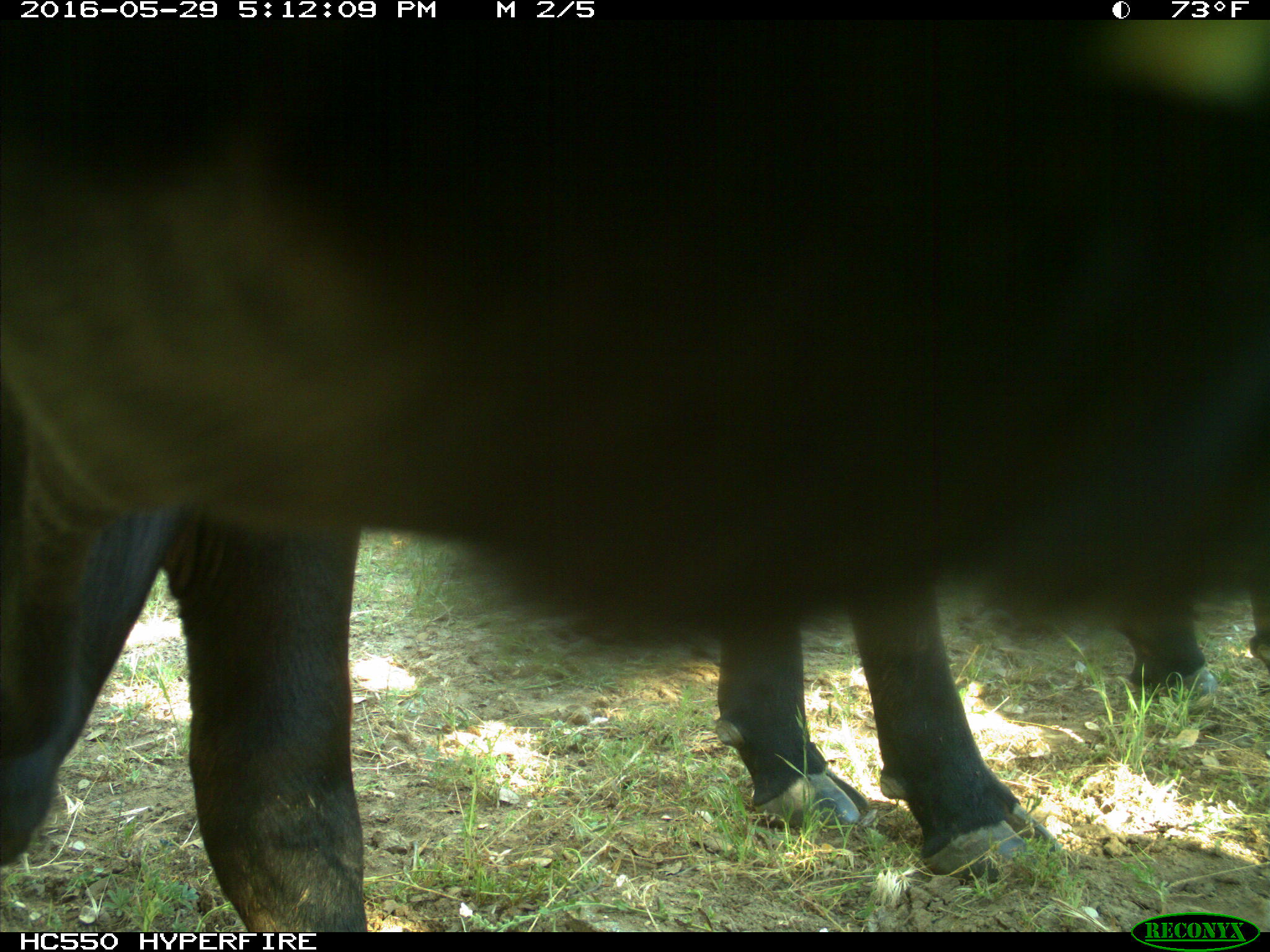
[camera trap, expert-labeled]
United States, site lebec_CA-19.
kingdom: Animalia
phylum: Chordata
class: Mammalia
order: Artiodactyla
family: Bovidae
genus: Bos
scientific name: Bos taurus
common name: domestic cow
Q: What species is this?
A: Bos taurus (domestic cow).